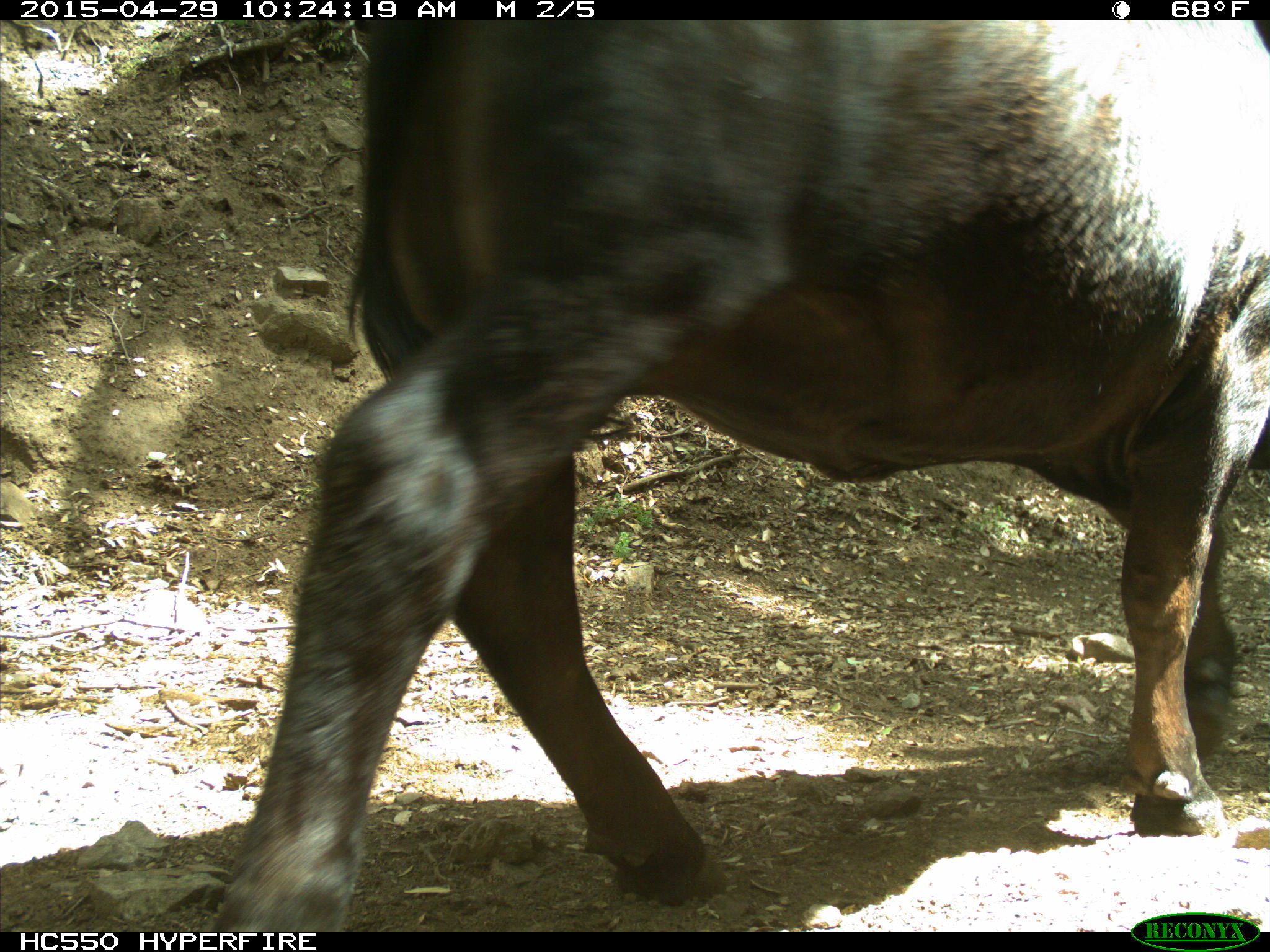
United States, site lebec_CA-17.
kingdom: Animalia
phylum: Chordata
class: Mammalia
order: Artiodactyla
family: Bovidae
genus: Bos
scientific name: Bos taurus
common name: domestic cow